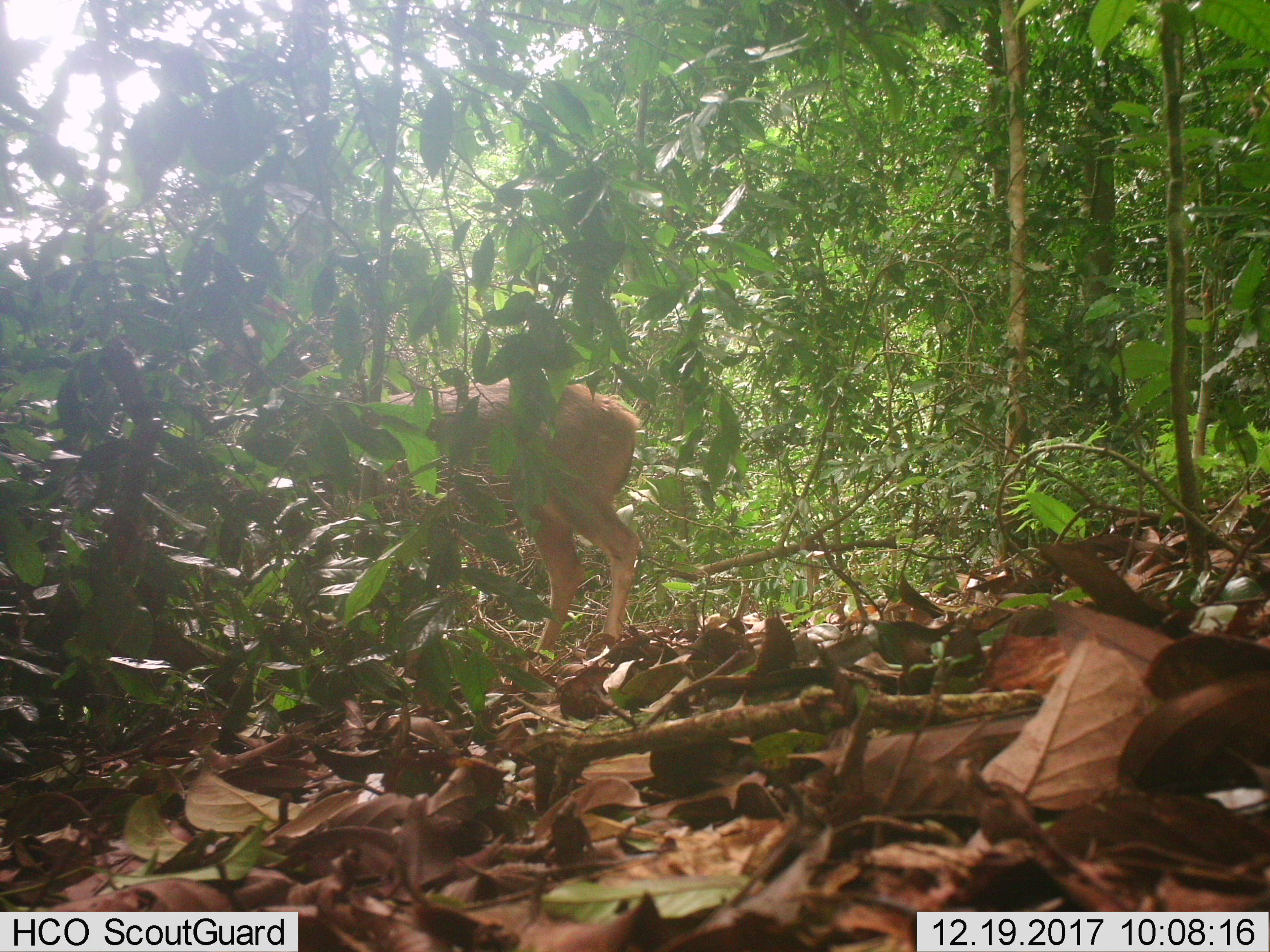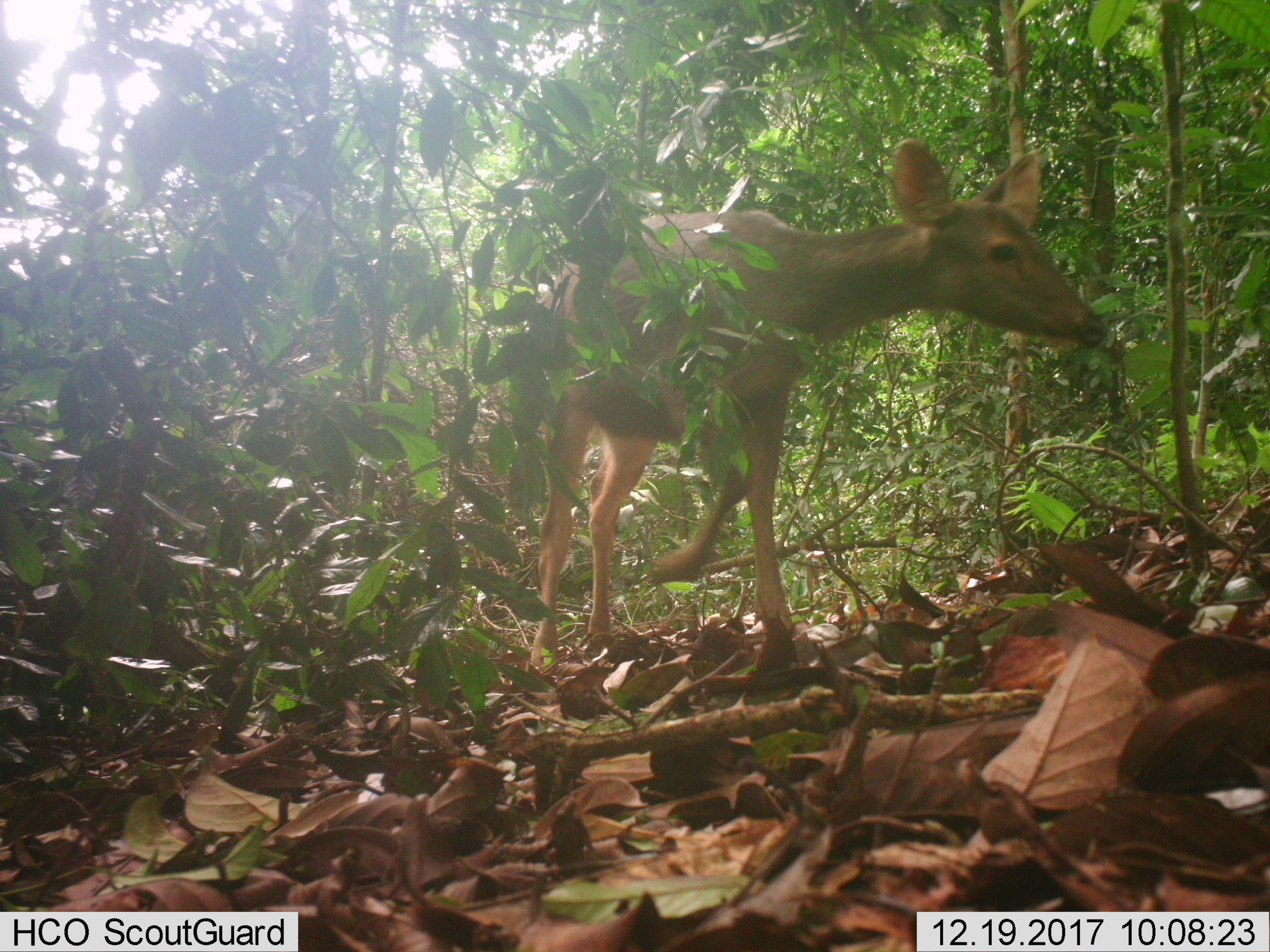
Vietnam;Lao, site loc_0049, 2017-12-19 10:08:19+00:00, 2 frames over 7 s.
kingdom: Animalia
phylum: Chordata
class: Mammalia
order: Artiodactyla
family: Cervidae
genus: Rusa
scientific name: Rusa unicolor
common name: sambar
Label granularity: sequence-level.